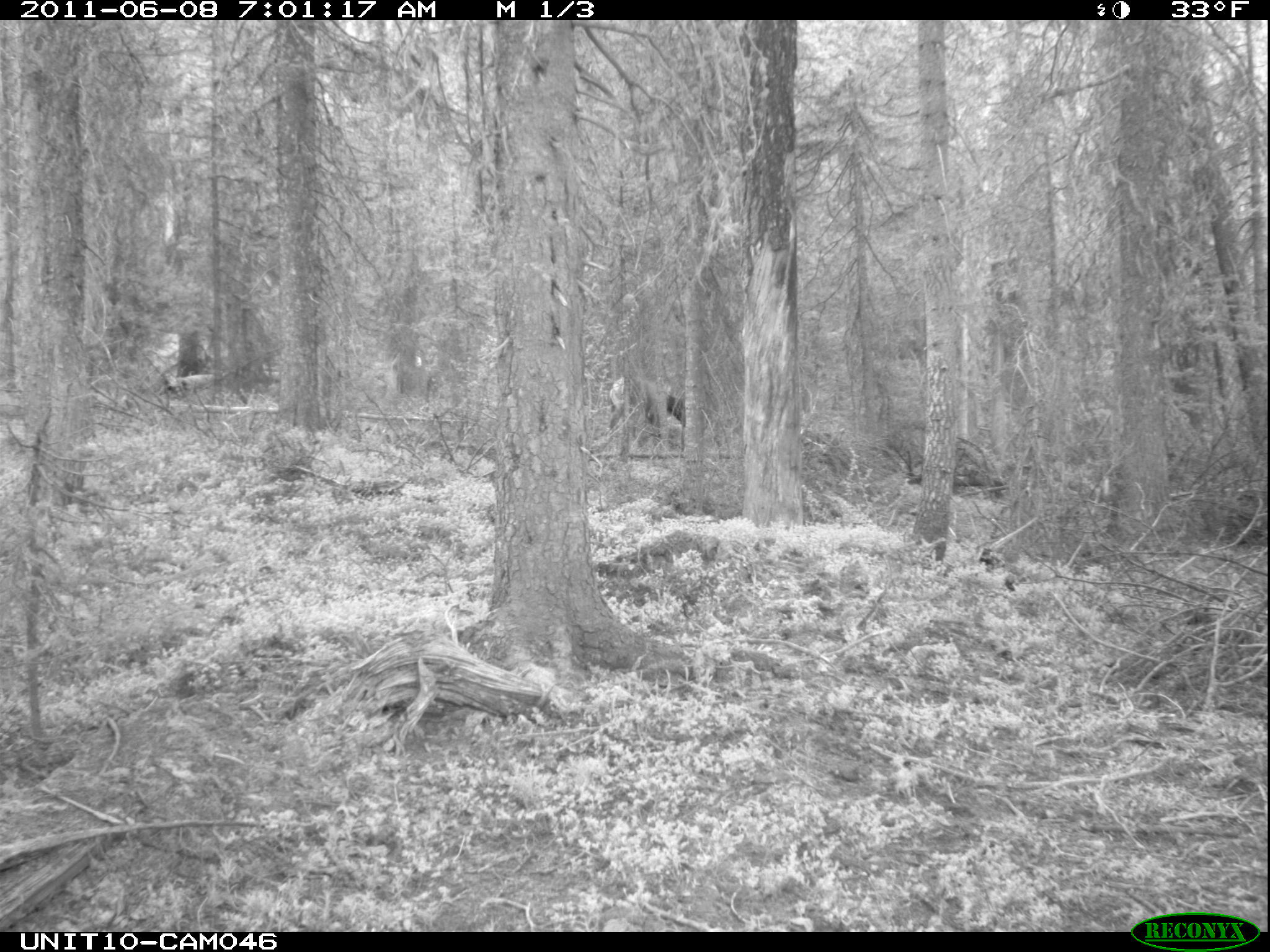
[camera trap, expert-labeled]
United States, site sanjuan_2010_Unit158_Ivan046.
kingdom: Animalia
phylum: Chordata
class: Mammalia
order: Artiodactyla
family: Cervidae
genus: Cervus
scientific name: Cervus elaphus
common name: red deer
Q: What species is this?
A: Cervus elaphus (red deer).